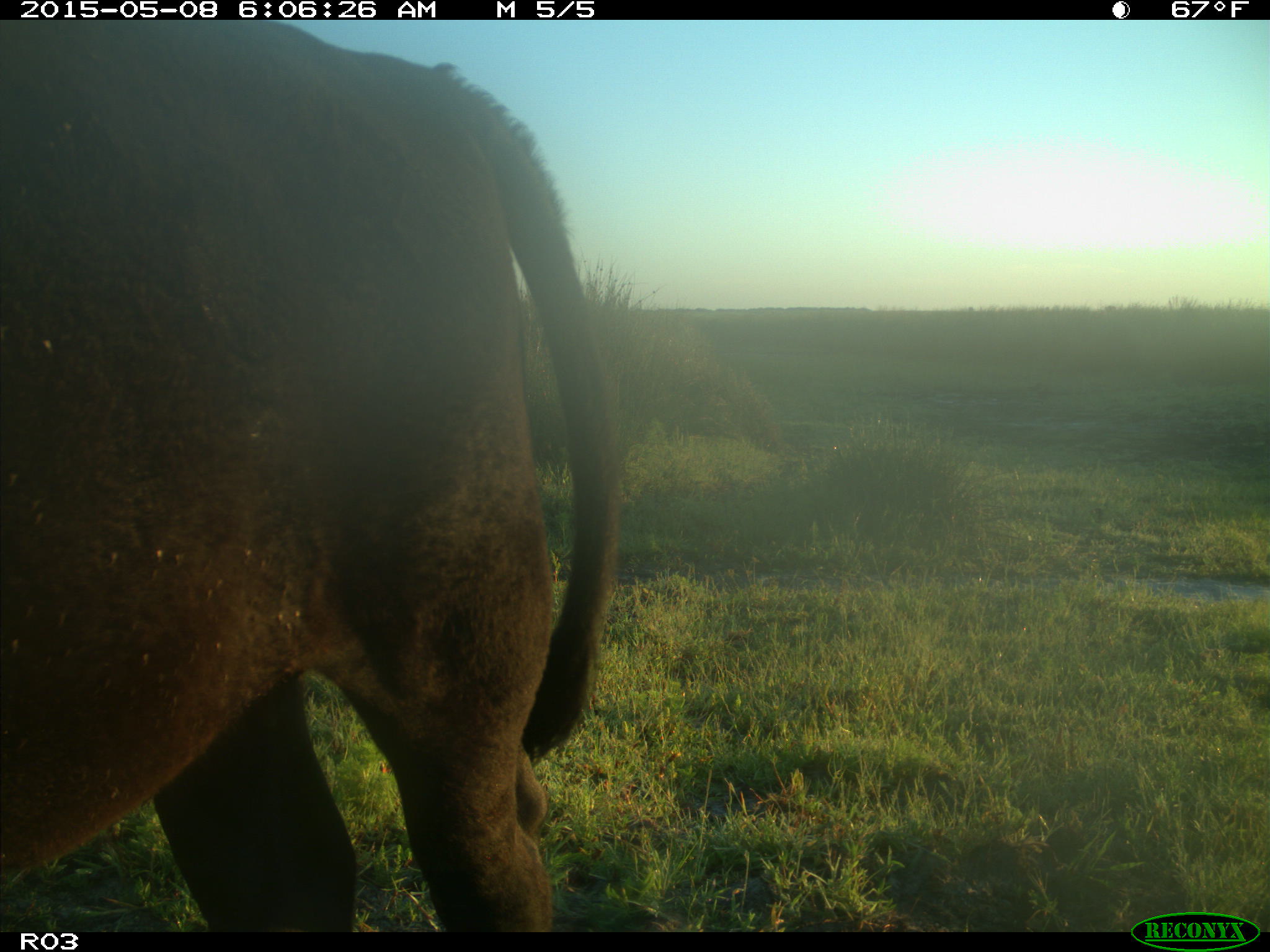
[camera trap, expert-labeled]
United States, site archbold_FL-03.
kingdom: Animalia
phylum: Chordata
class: Mammalia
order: Artiodactyla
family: Bovidae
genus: Bos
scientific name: Bos taurus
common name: domestic cow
Bos taurus (domestic cow).